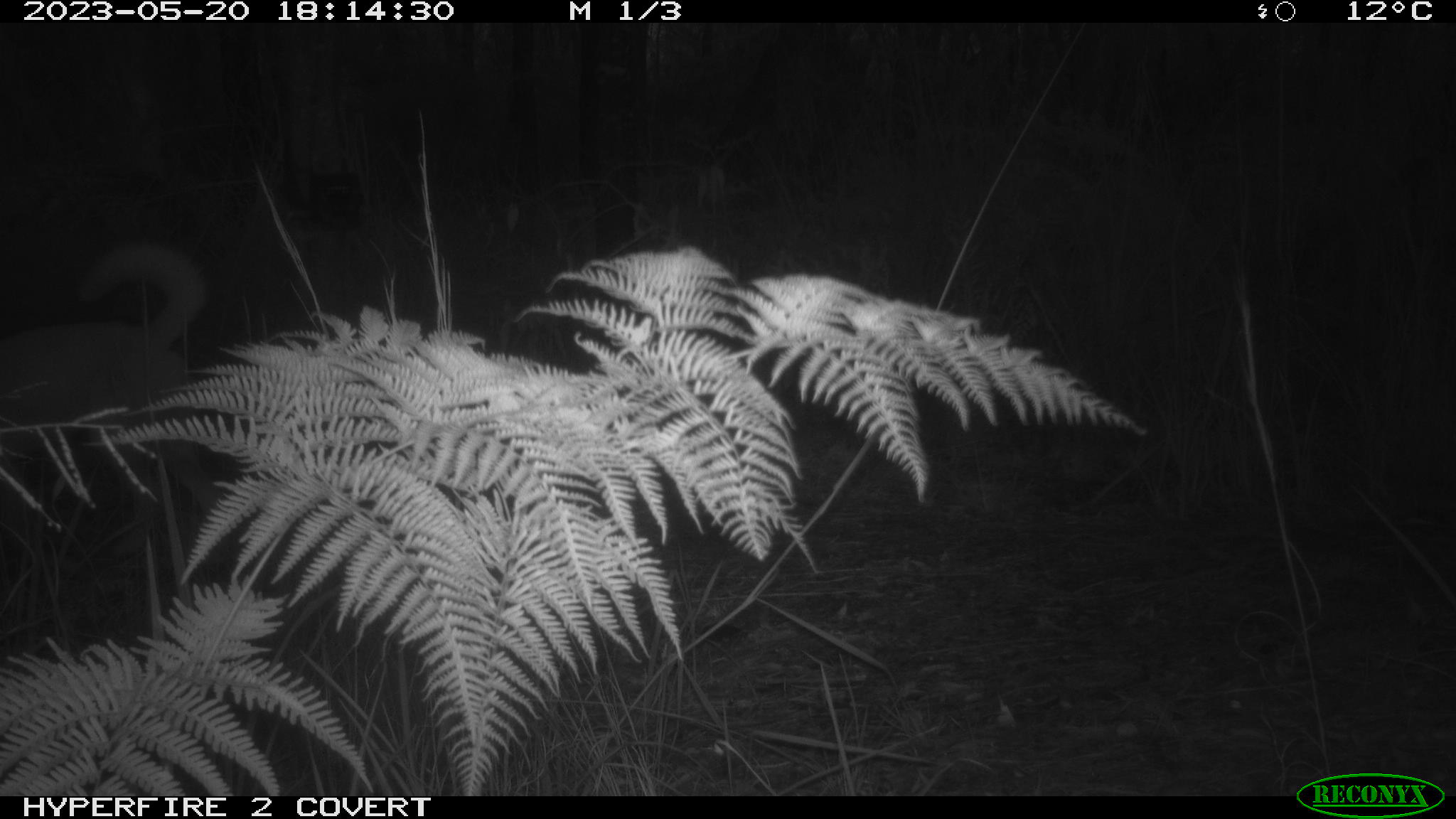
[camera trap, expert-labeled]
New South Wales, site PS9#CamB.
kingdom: Animalia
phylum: Chordata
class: Mammalia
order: Carnivora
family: Canidae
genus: Canis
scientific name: Canis familiaris dingo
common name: dingo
Dingo (Canis familiaris dingo).